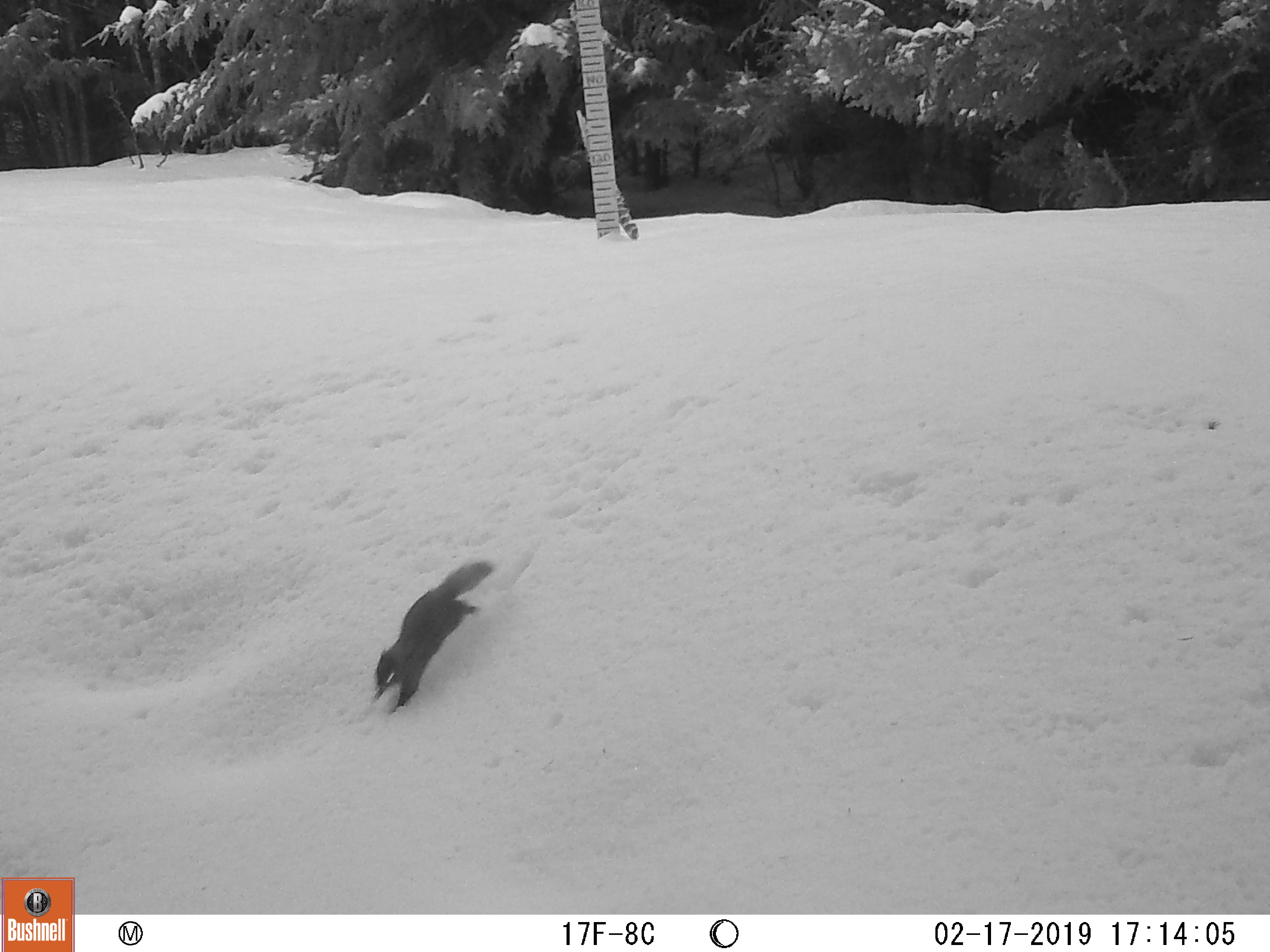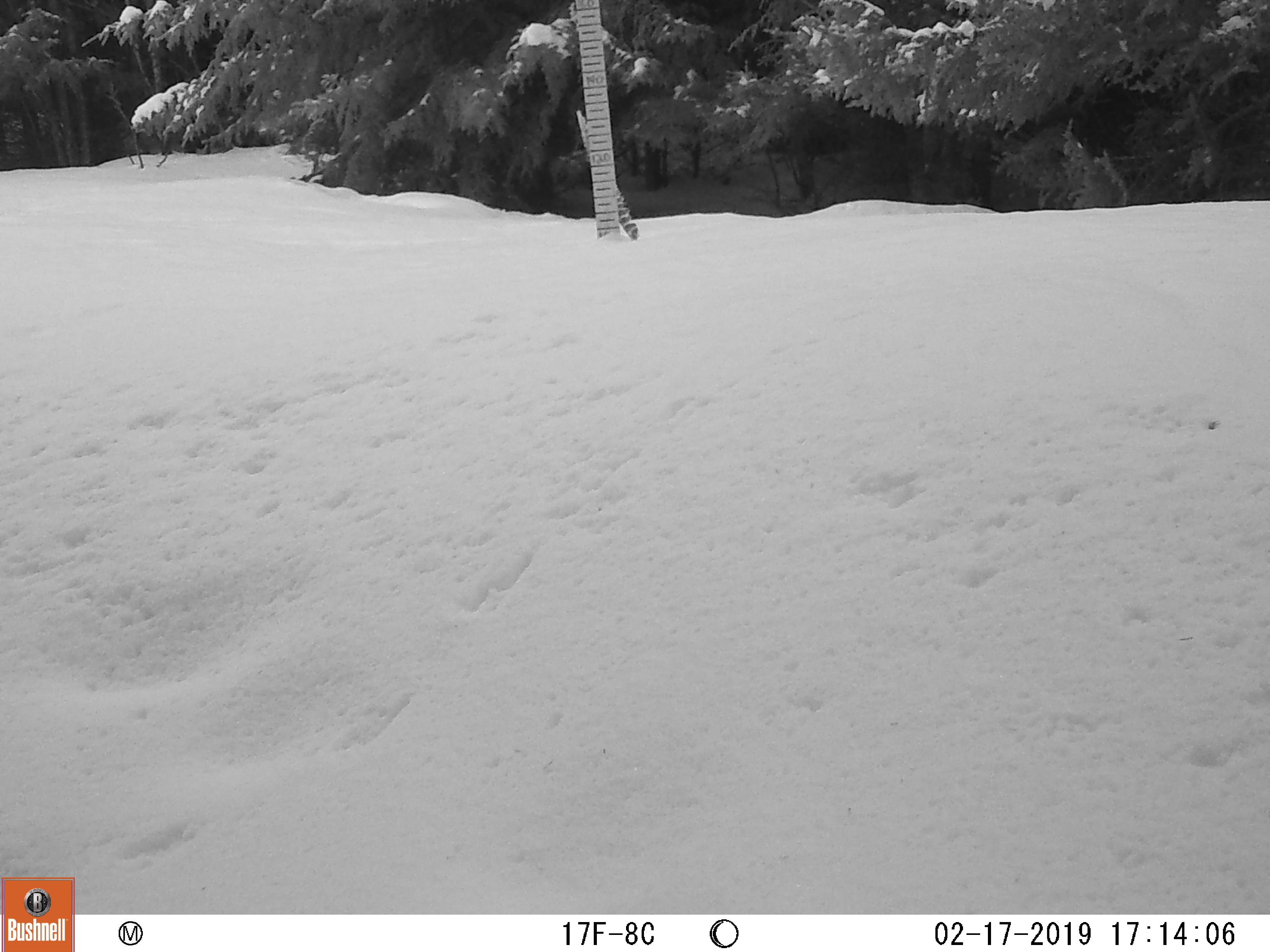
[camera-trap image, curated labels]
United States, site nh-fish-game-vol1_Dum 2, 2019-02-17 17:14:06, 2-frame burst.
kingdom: Animalia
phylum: Chordata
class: Mammalia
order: Rodentia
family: Sciuridae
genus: Tamiasciurus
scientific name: Tamiasciurus hudsonicus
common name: red squirrel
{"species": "red squirrel (Tamiasciurus hudsonicus)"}